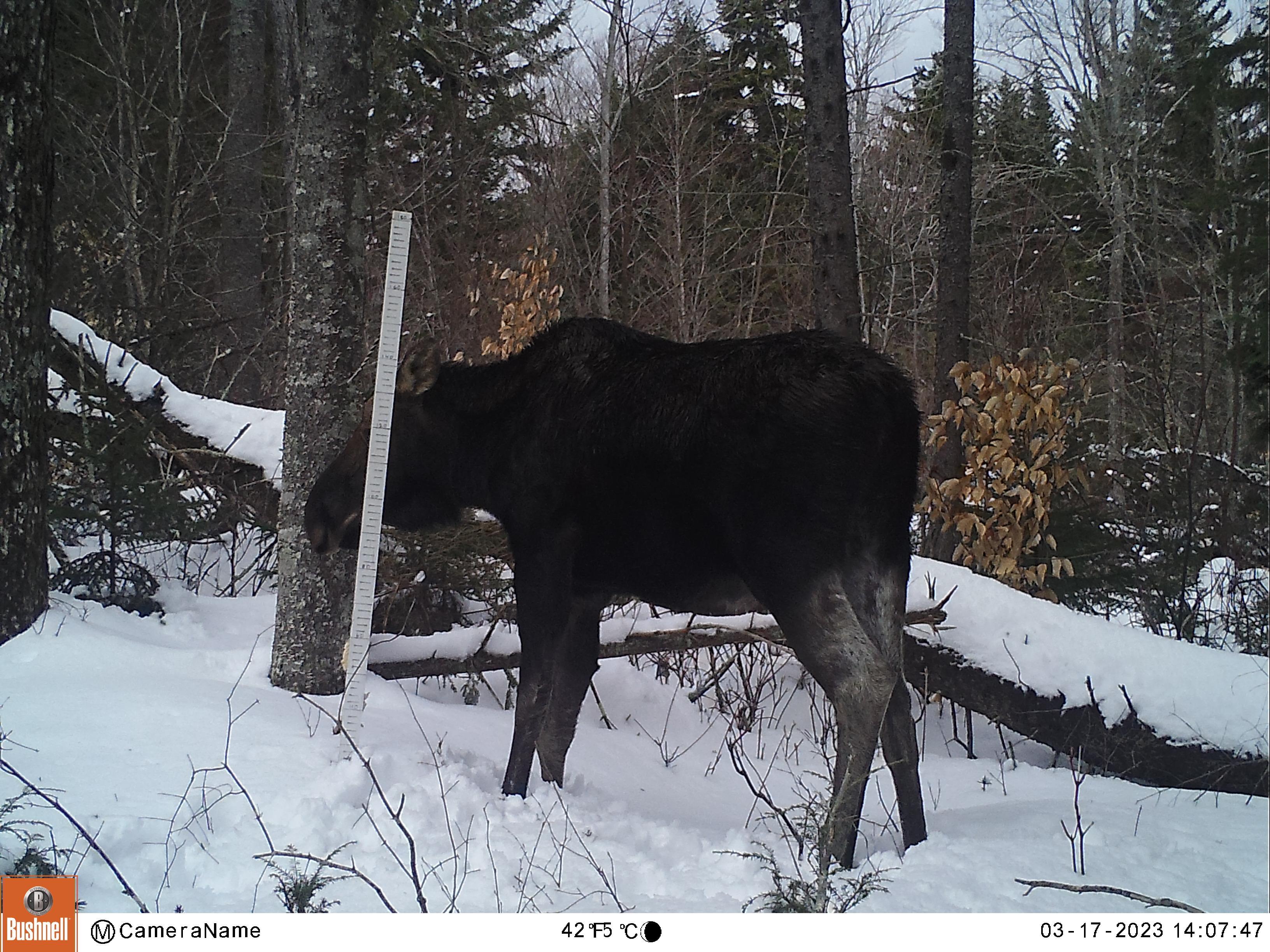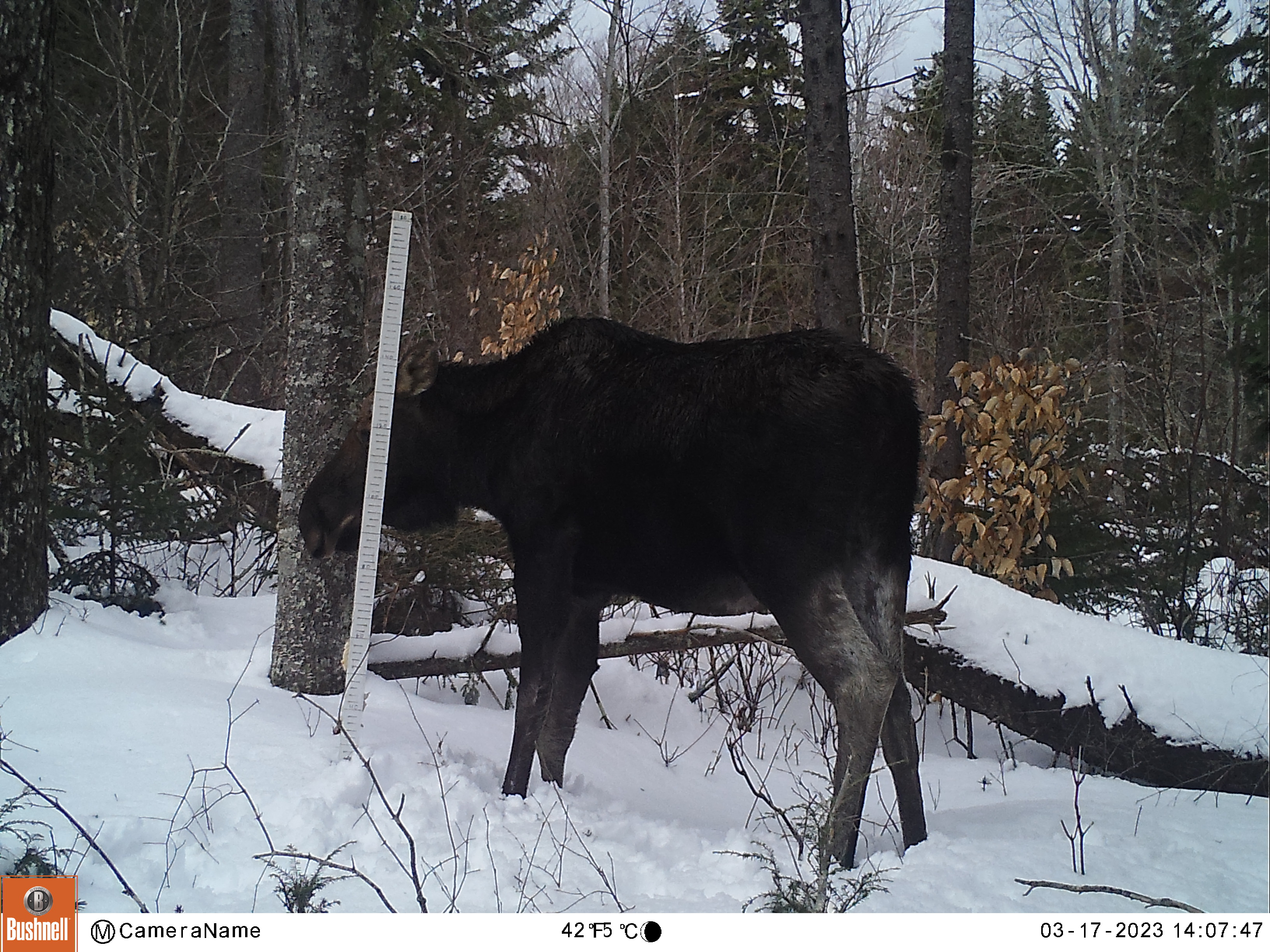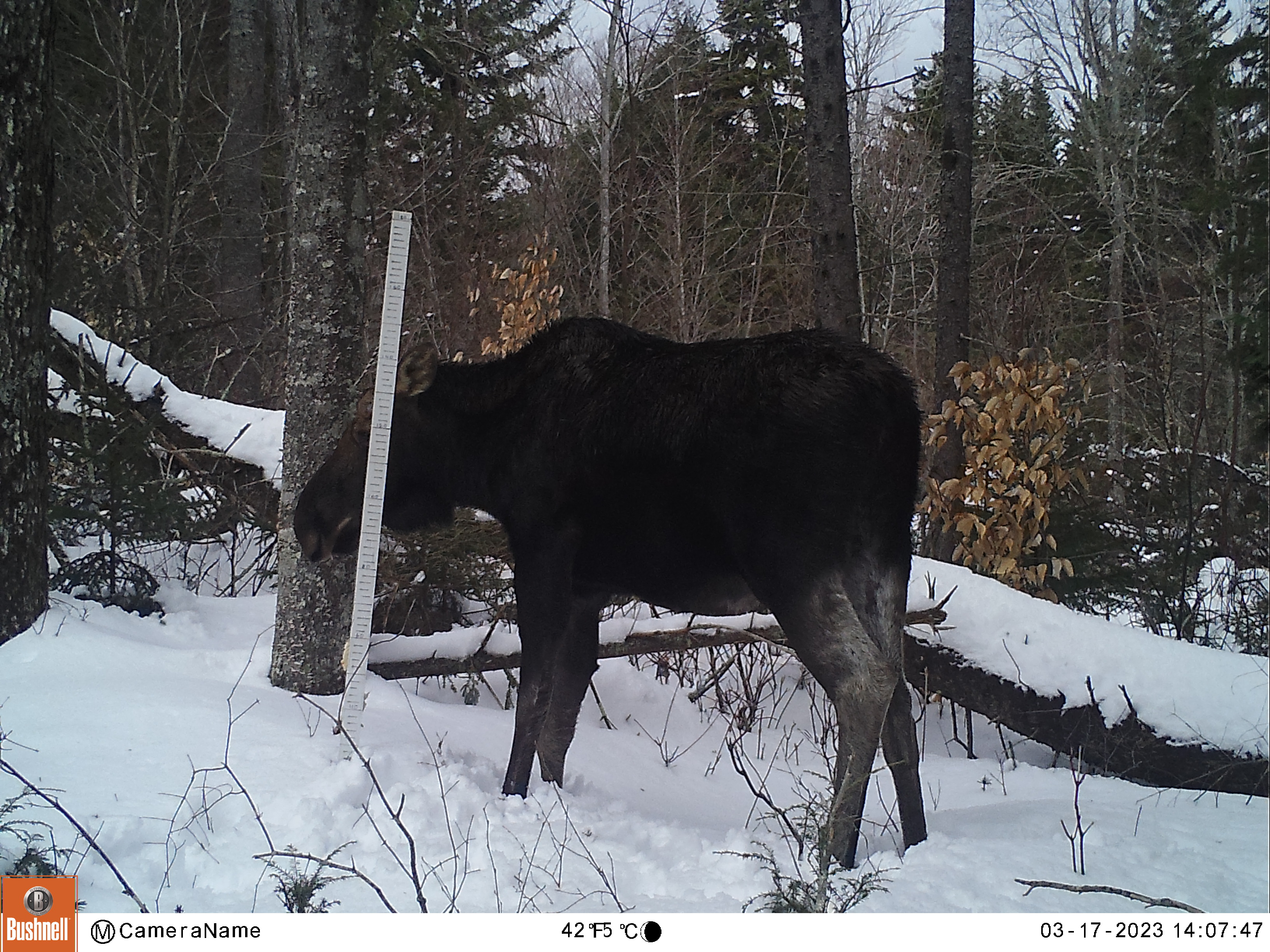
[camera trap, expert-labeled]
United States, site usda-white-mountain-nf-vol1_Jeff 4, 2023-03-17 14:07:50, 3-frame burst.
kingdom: Animalia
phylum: Chordata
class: Mammalia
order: Artiodactyla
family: Cervidae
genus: Alces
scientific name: Alces alces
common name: moose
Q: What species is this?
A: Moose (Alces alces).